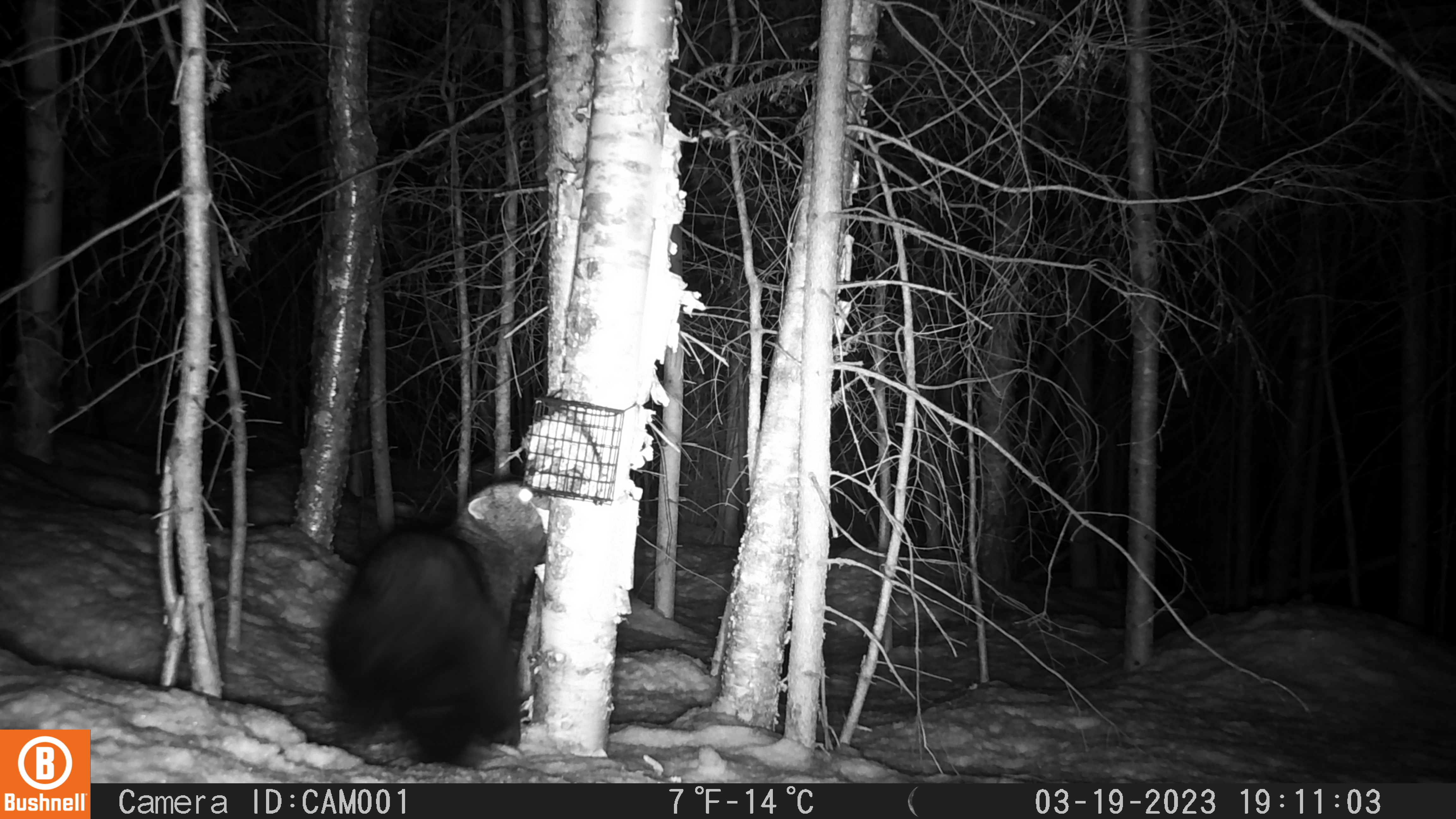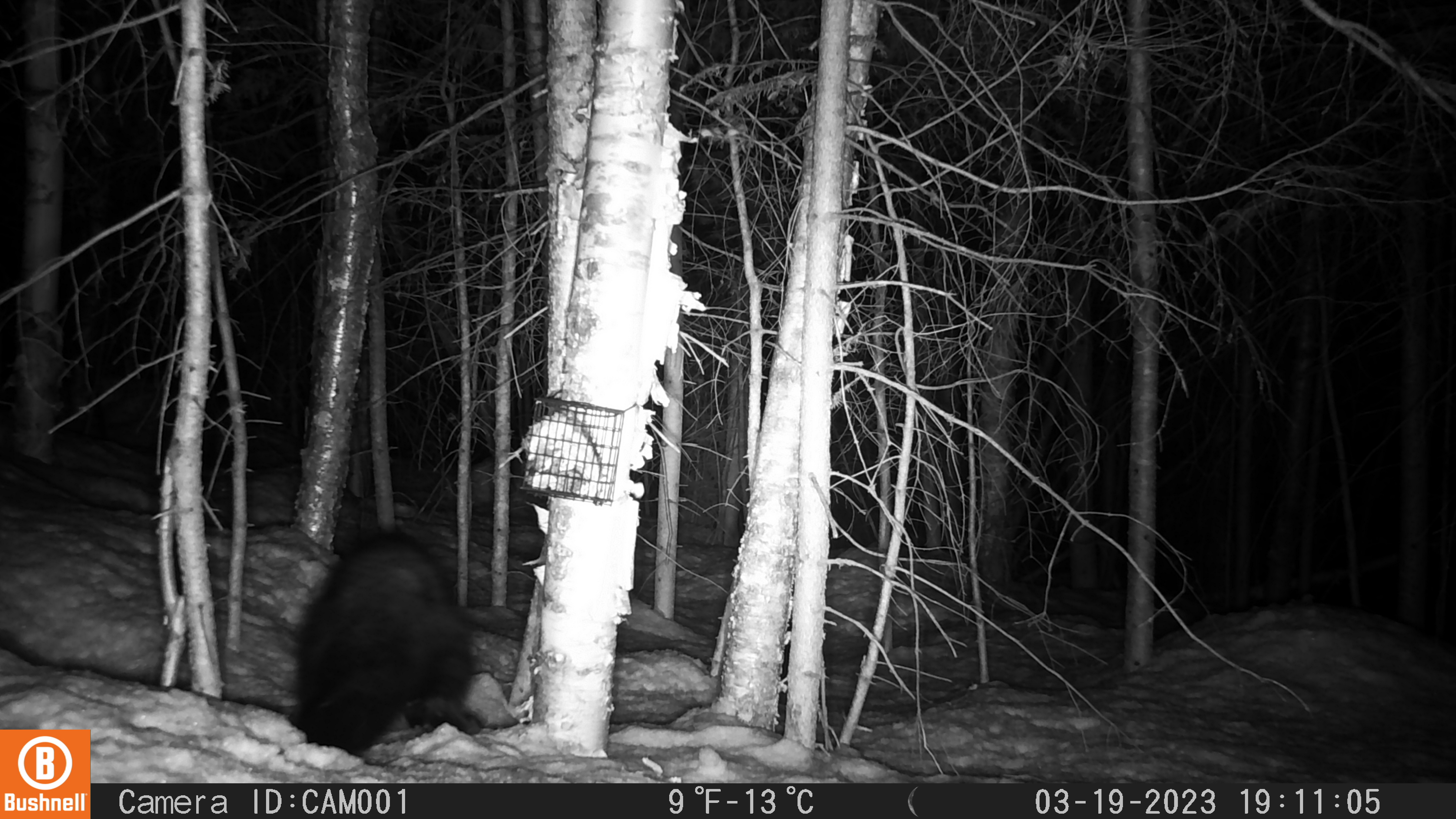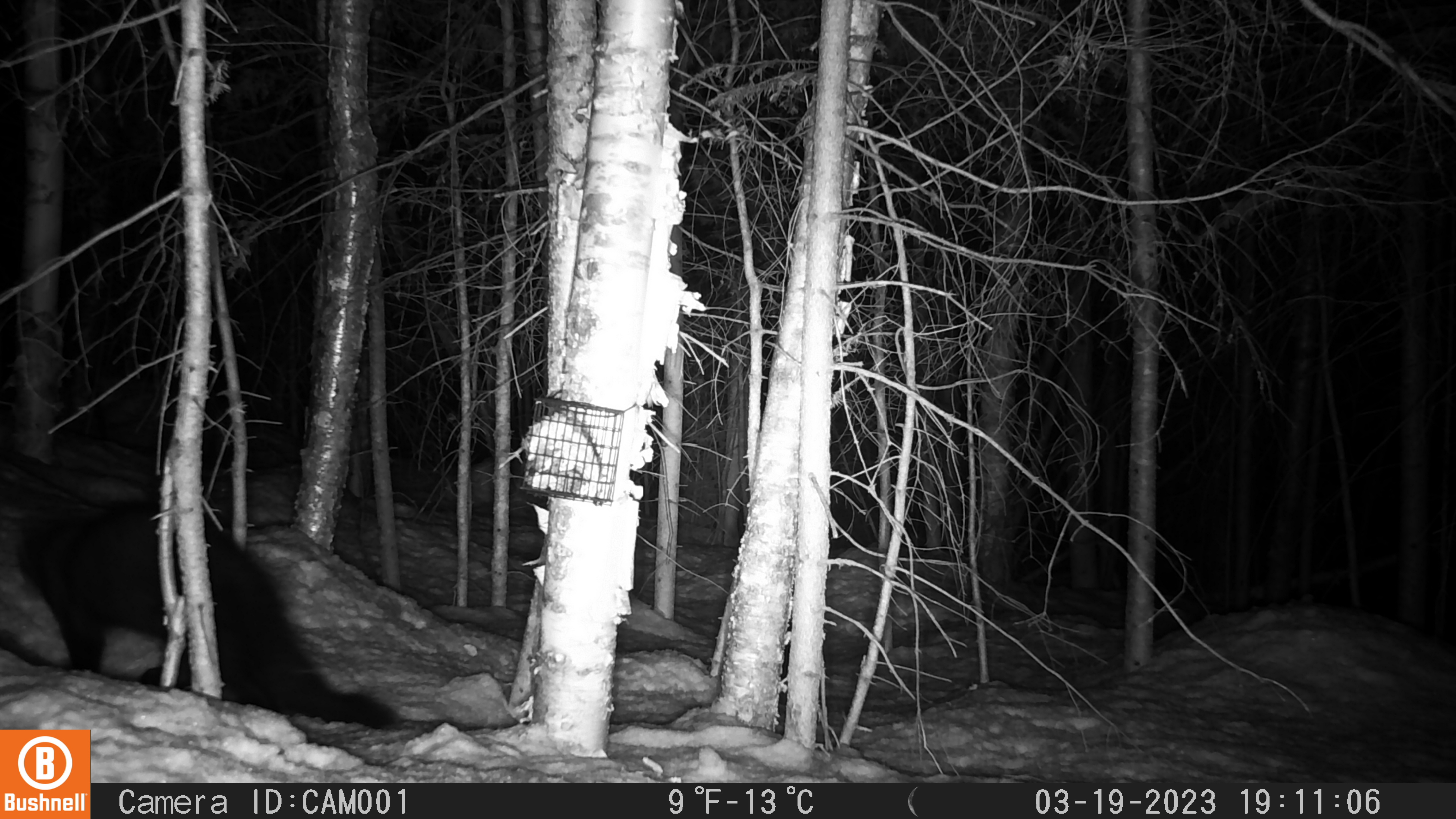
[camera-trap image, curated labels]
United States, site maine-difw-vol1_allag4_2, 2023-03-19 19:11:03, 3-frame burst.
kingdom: Animalia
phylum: Chordata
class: Mammalia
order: Carnivora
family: Mustelidae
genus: Pekania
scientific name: Pekania pennanti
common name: fisher